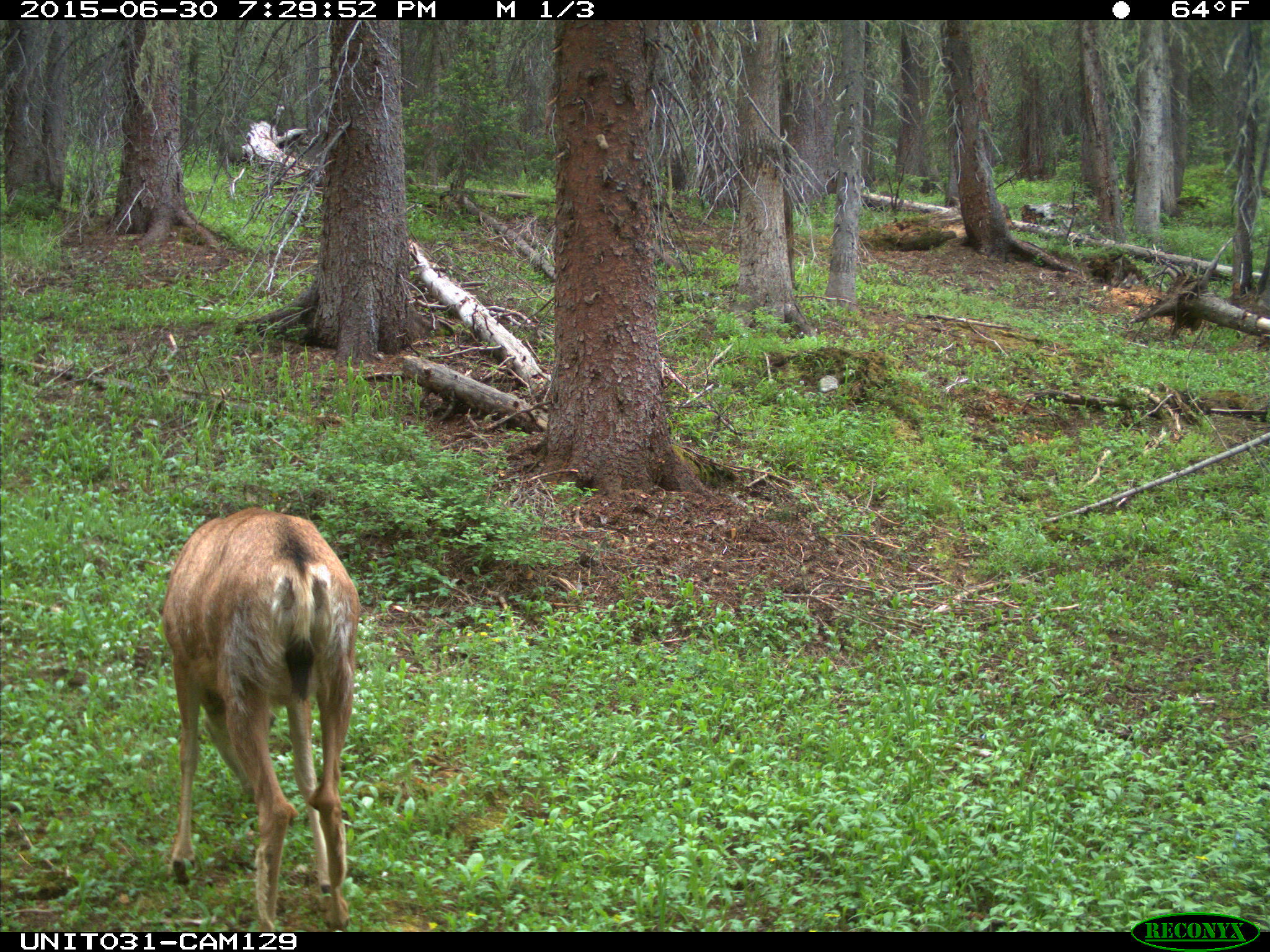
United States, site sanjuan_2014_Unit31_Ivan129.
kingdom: Animalia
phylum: Chordata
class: Mammalia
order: Artiodactyla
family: Cervidae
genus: Odocoileus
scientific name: Odocoileus hemionus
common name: mule deer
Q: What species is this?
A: Odocoileus hemionus (mule deer).